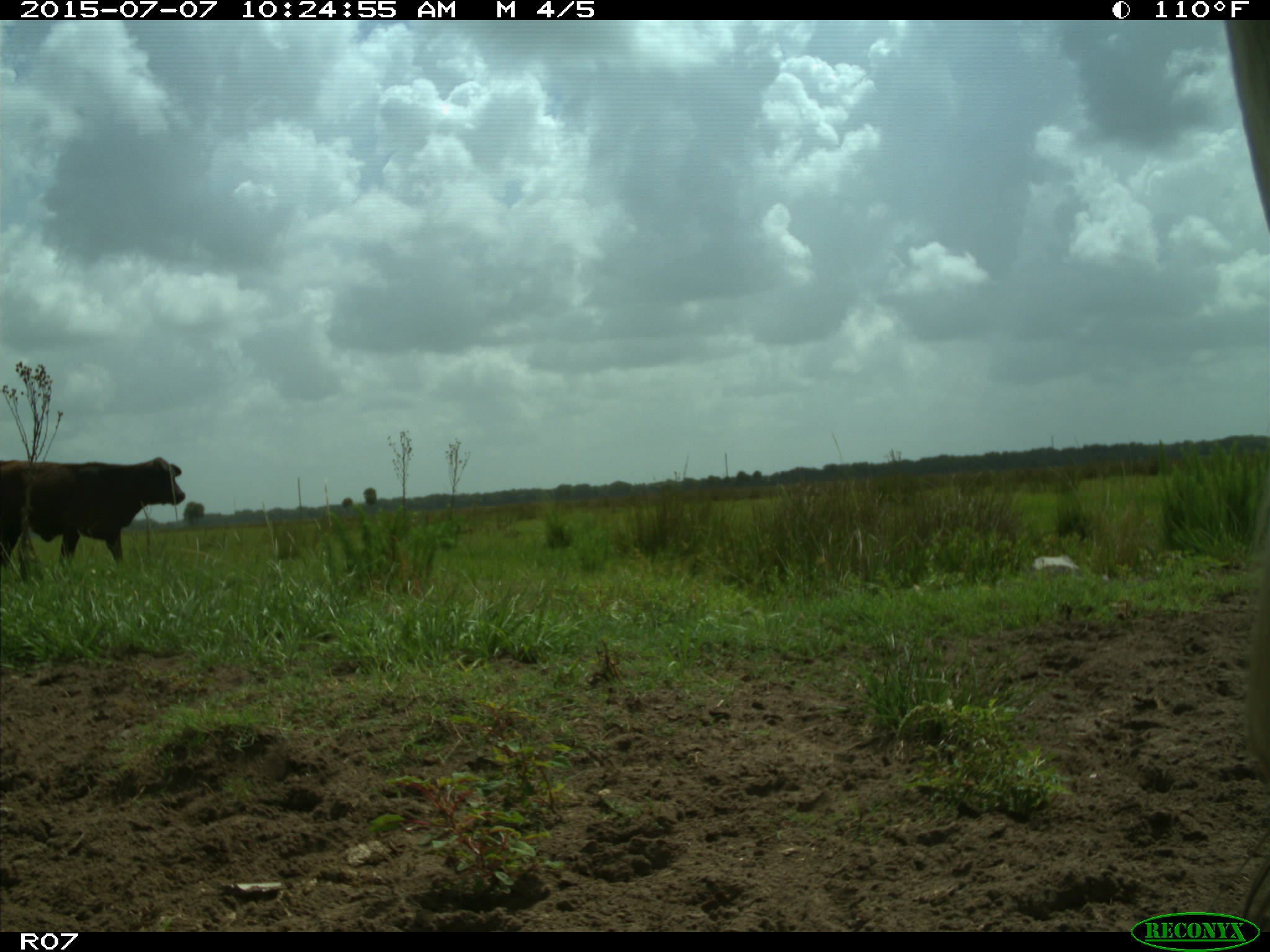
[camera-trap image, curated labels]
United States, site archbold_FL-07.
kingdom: Animalia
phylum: Chordata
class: Mammalia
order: Artiodactyla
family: Bovidae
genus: Bos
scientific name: Bos taurus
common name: domestic cow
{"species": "Bos taurus (domestic cow)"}